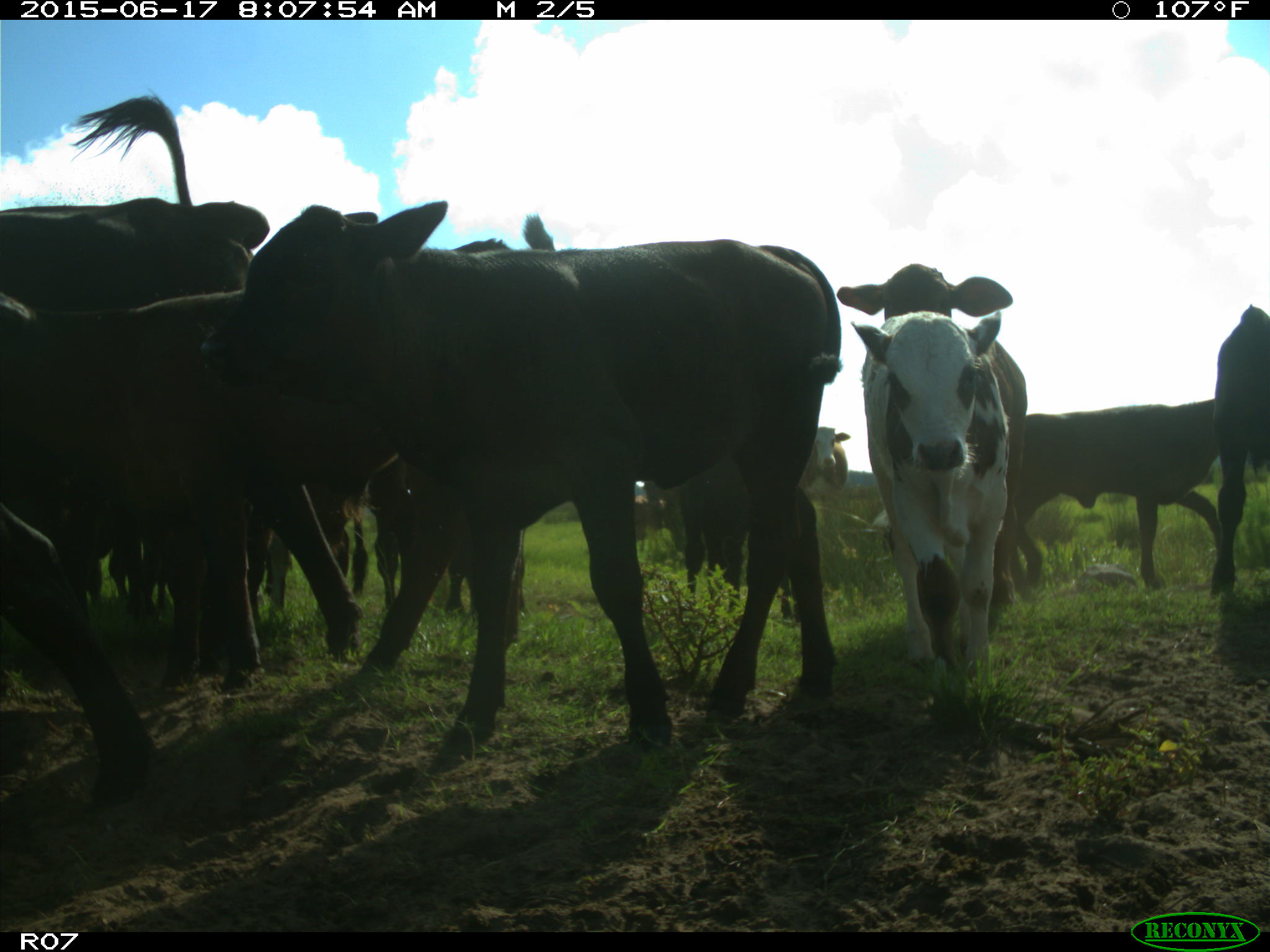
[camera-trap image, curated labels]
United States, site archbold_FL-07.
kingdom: Animalia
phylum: Chordata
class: Mammalia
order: Artiodactyla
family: Bovidae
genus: Bos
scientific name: Bos taurus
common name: domestic cow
Bos taurus (domestic cow).